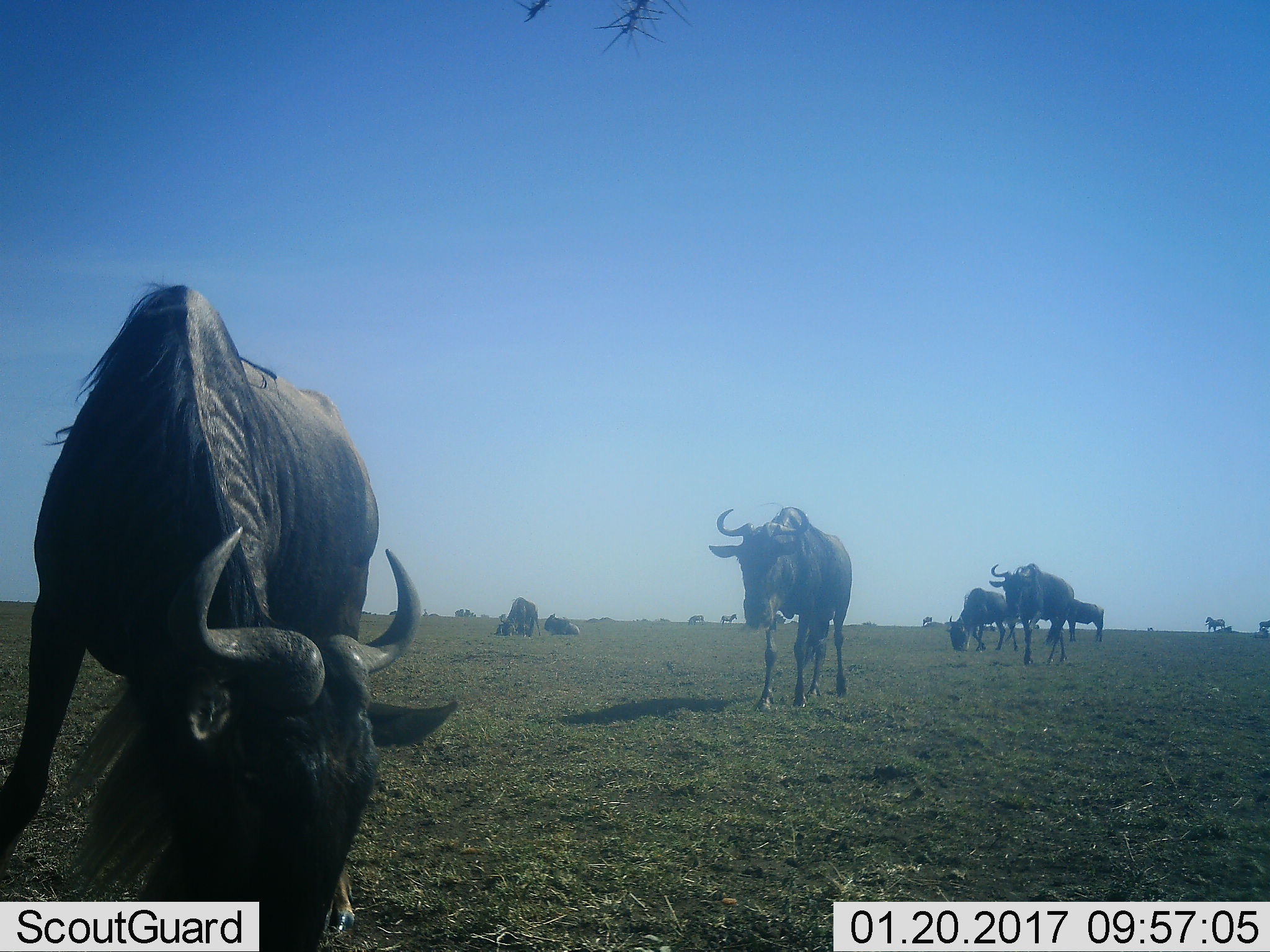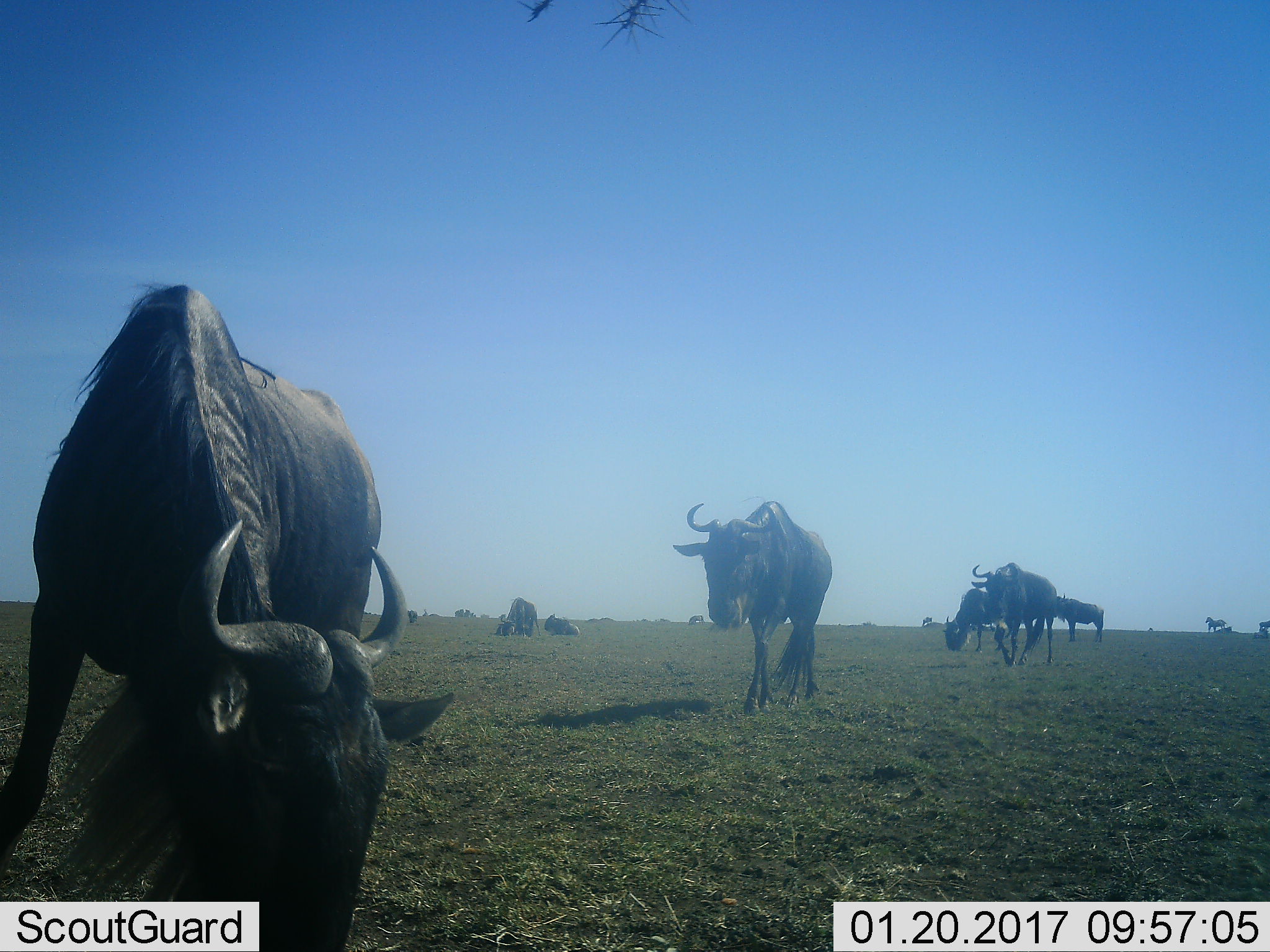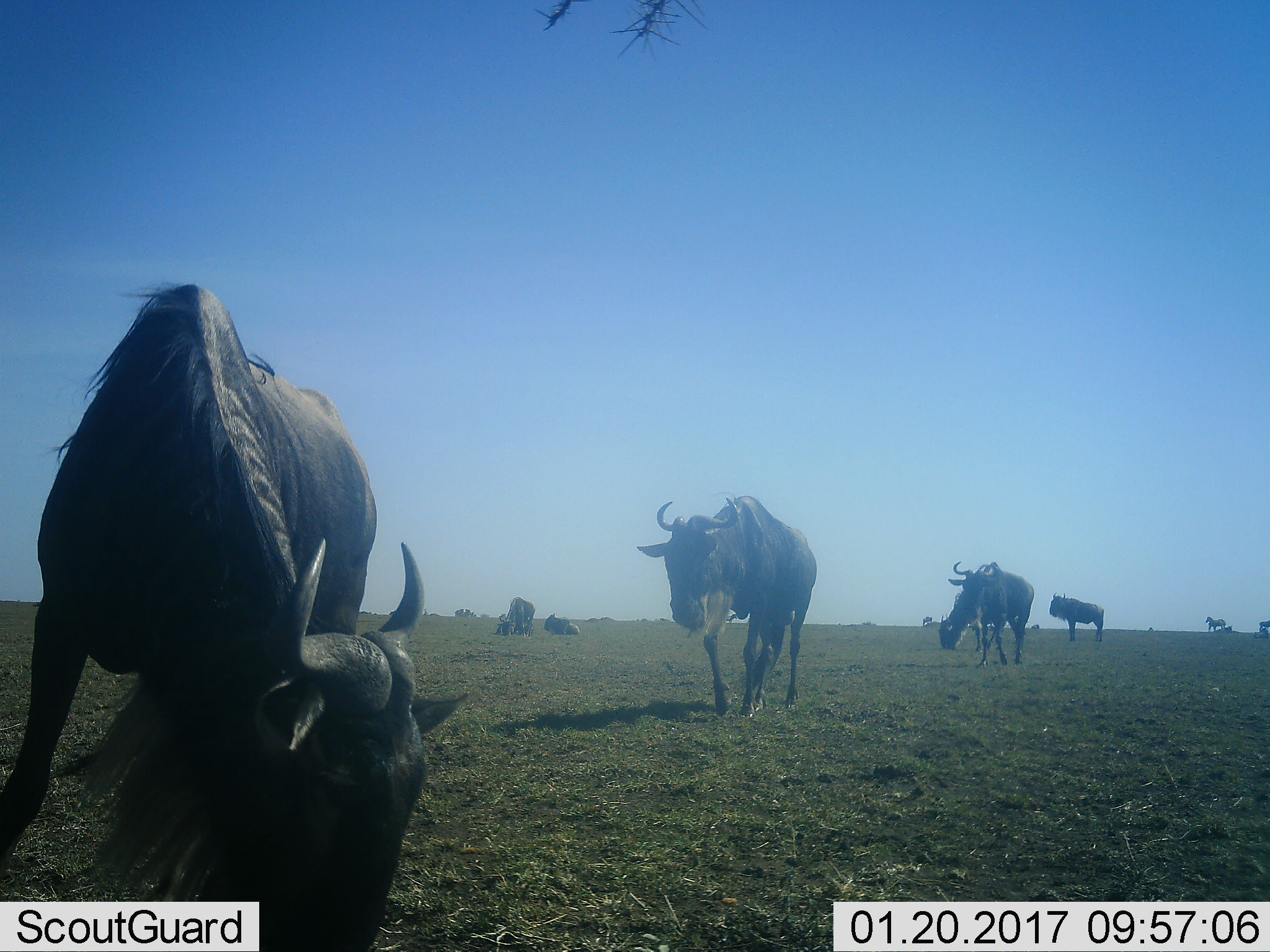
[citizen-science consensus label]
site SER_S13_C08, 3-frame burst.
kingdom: Animalia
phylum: Chordata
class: Mammalia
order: Artiodactyla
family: Bovidae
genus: Connochaetes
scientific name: Connochaetes taurinus taurinus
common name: blue wildebeest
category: wildebeestblue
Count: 11-50.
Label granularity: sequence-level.